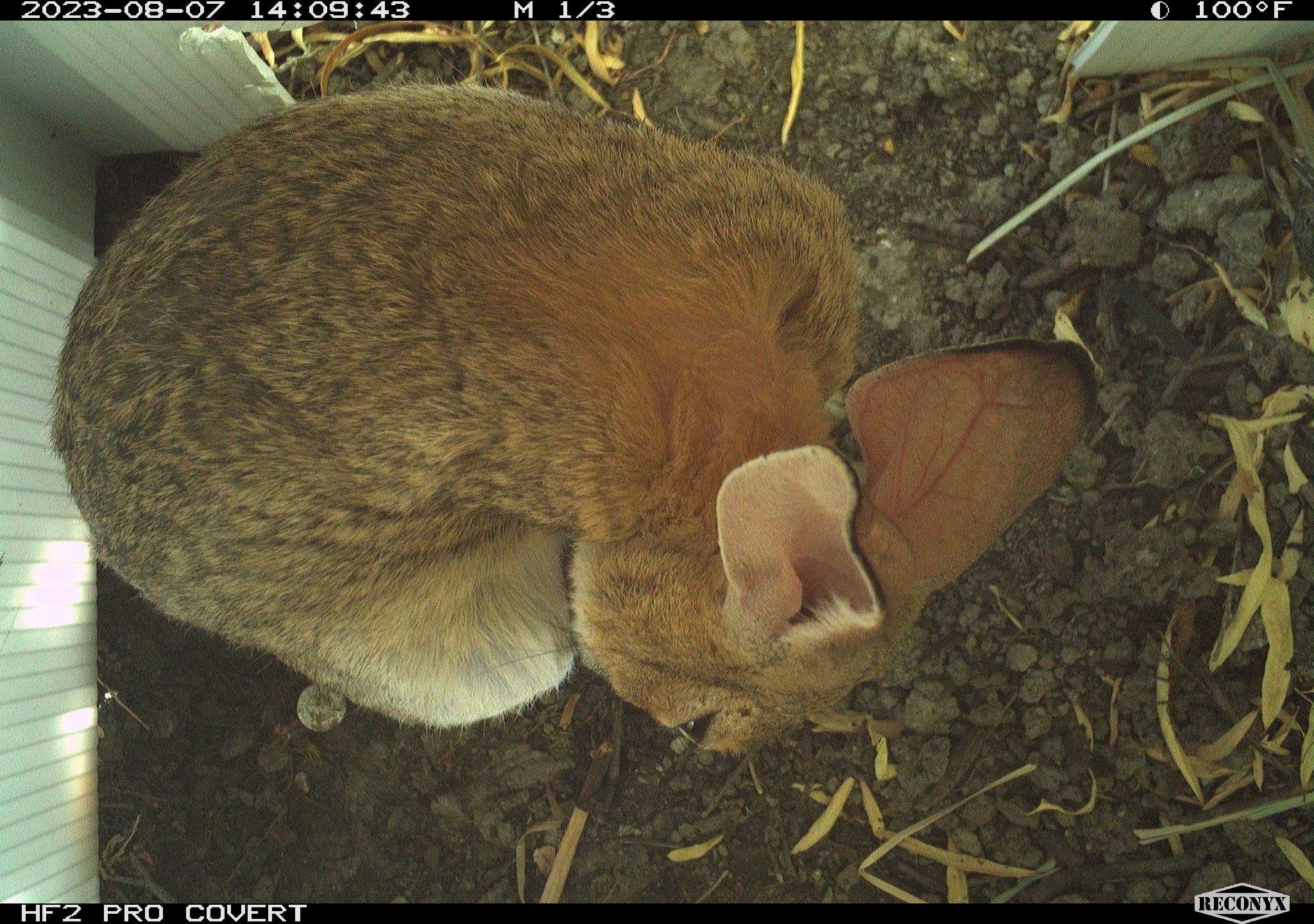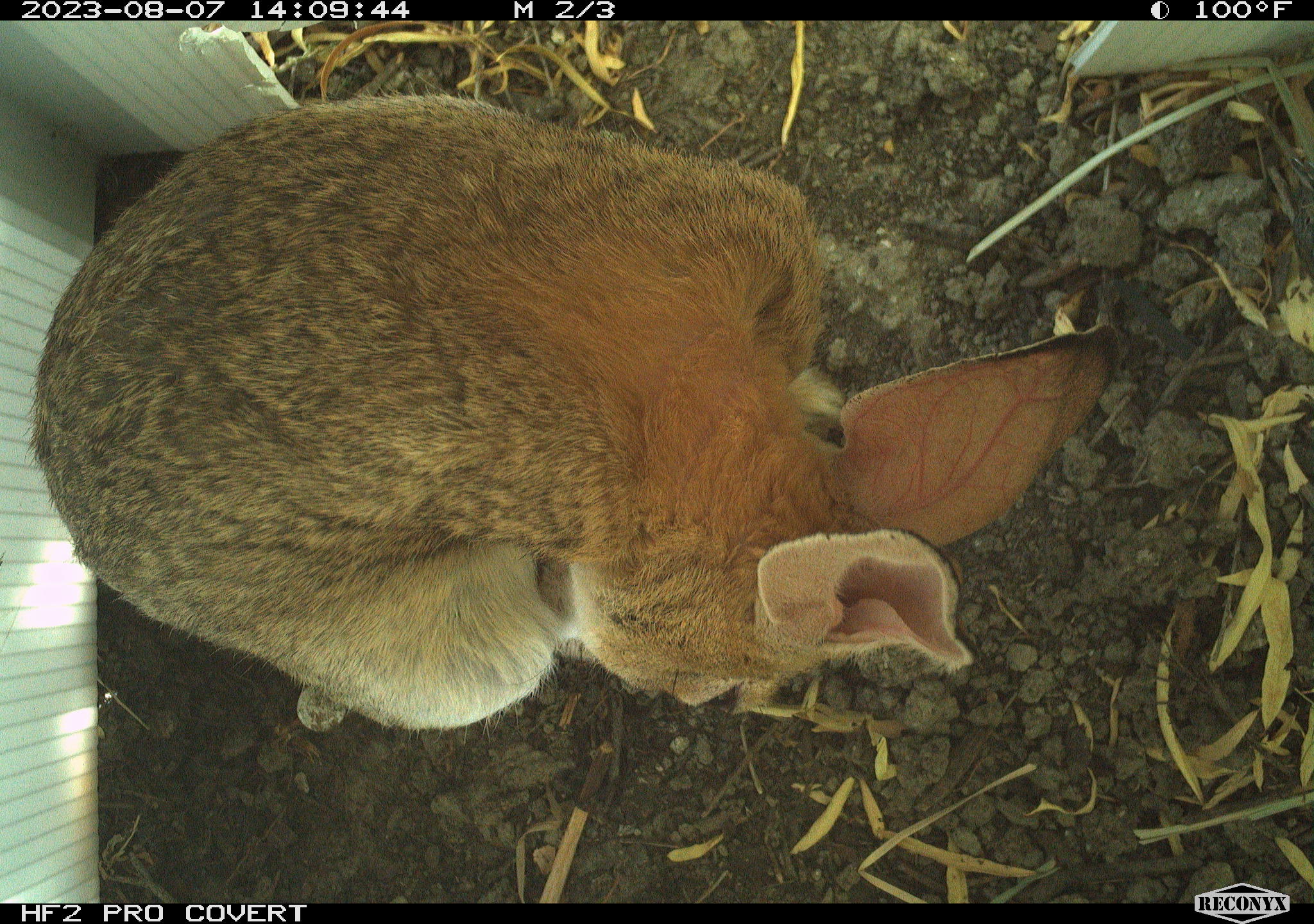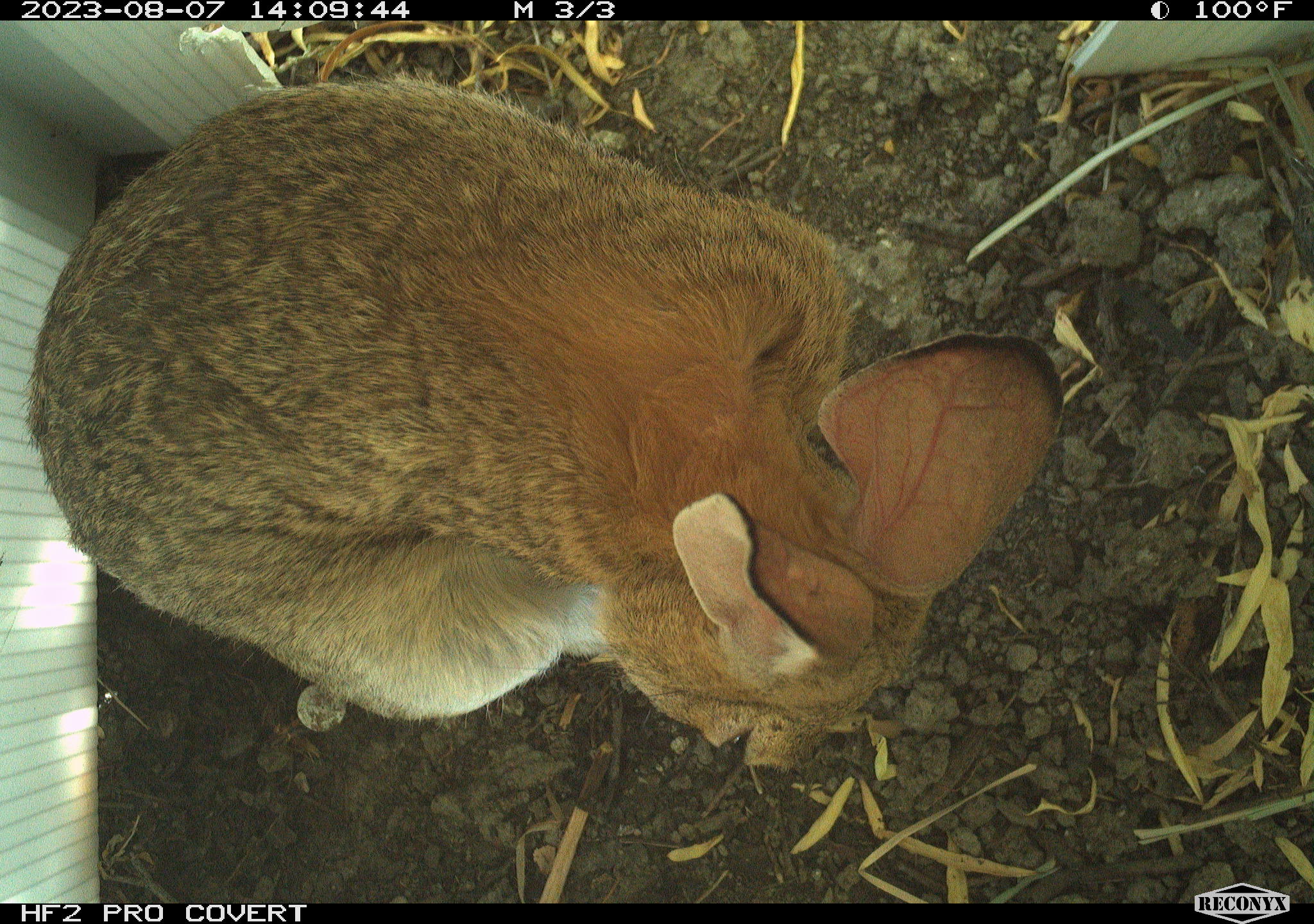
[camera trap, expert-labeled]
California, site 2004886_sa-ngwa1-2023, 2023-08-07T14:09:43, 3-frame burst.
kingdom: Animalia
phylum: Chordata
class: Mammalia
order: Lagomorpha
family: Leporidae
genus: Sylvilagus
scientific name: Sylvilagus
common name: cottontail rabbits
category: sylvilagus species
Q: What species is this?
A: Sylvilagus species (cottontail rabbits) (Sylvilagus).